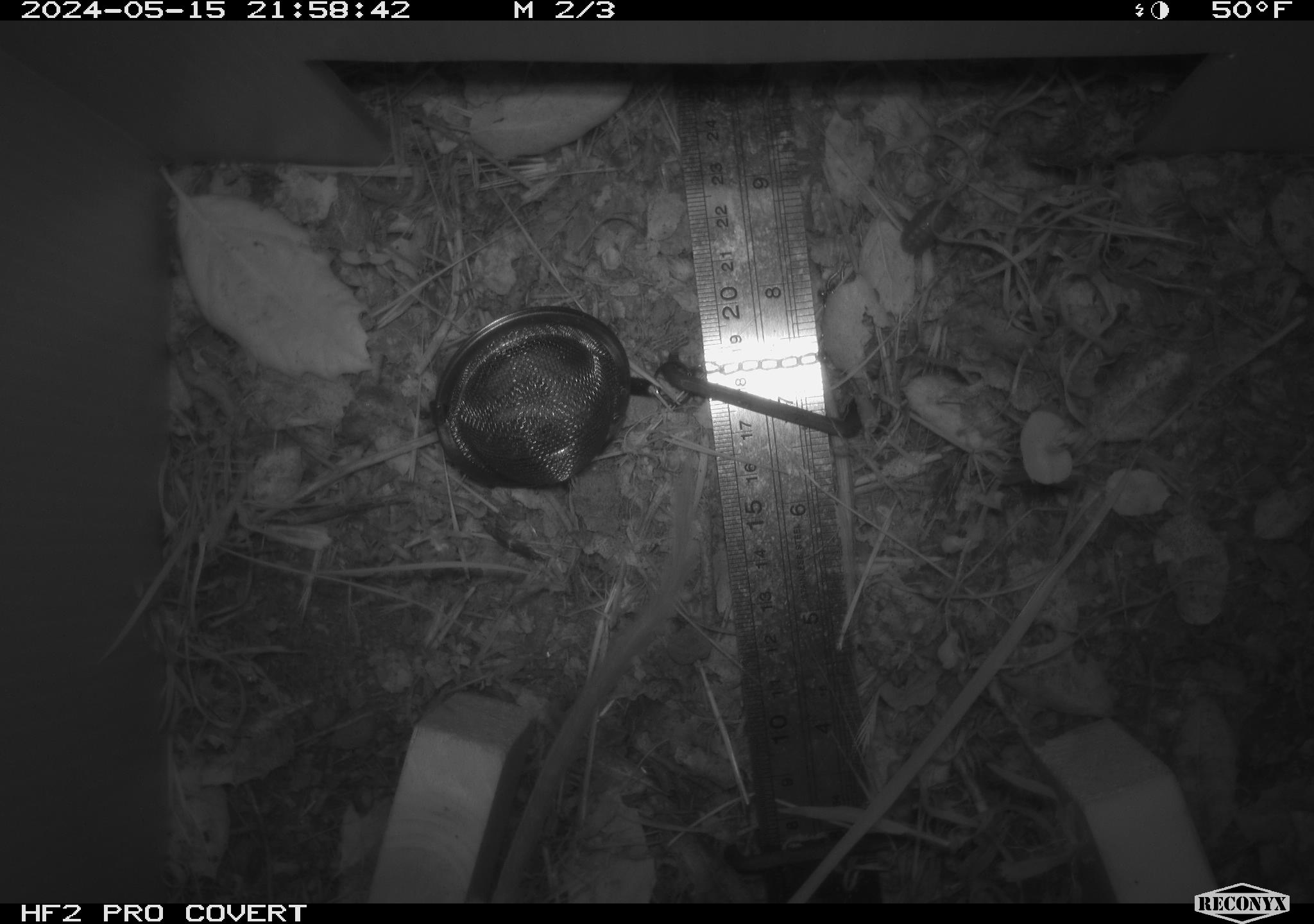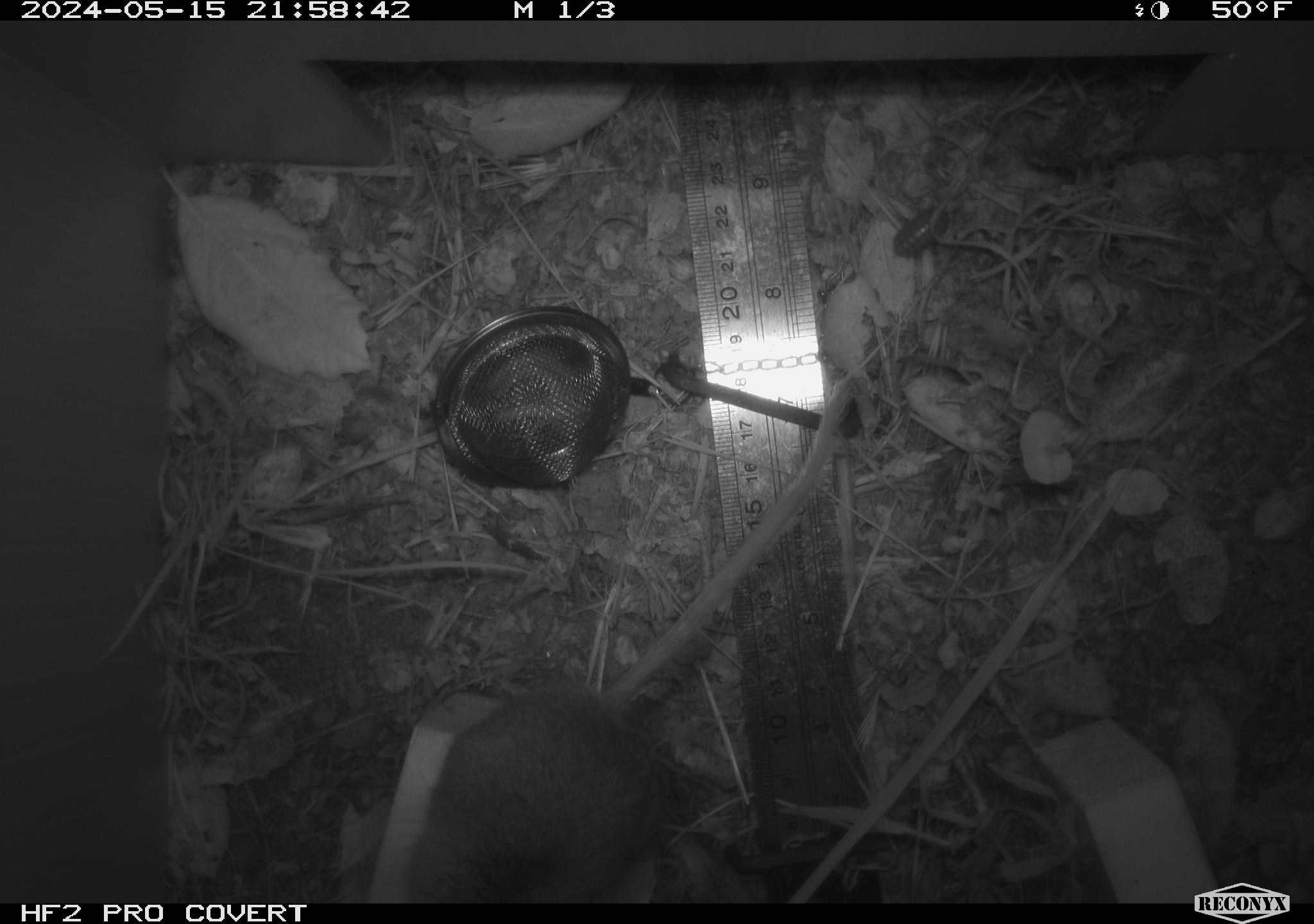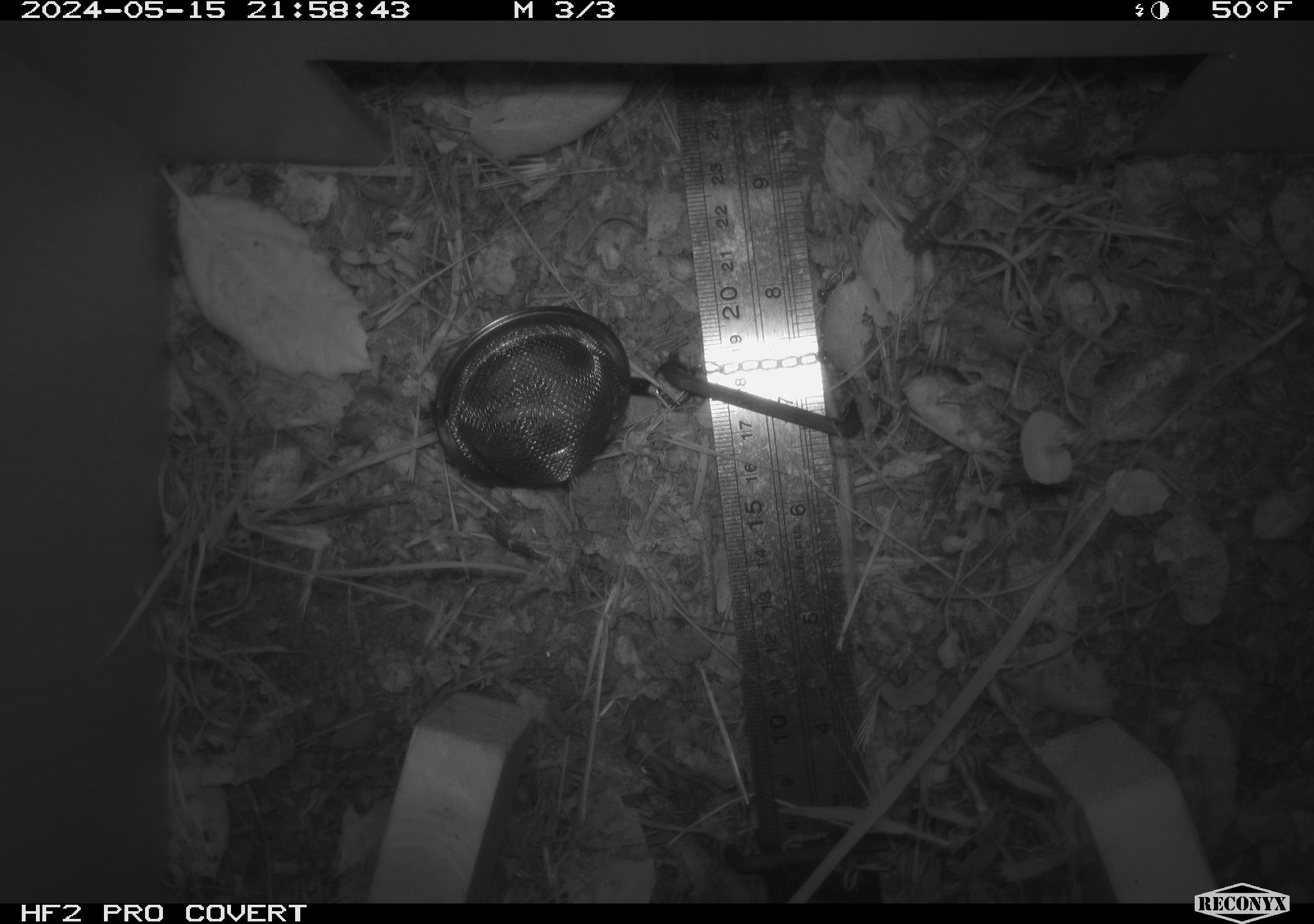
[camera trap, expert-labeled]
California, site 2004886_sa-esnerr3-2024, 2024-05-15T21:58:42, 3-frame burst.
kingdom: Animalia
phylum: Chordata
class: Mammalia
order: Rodentia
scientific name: Rodentia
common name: rodent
Rodent (Rodentia).